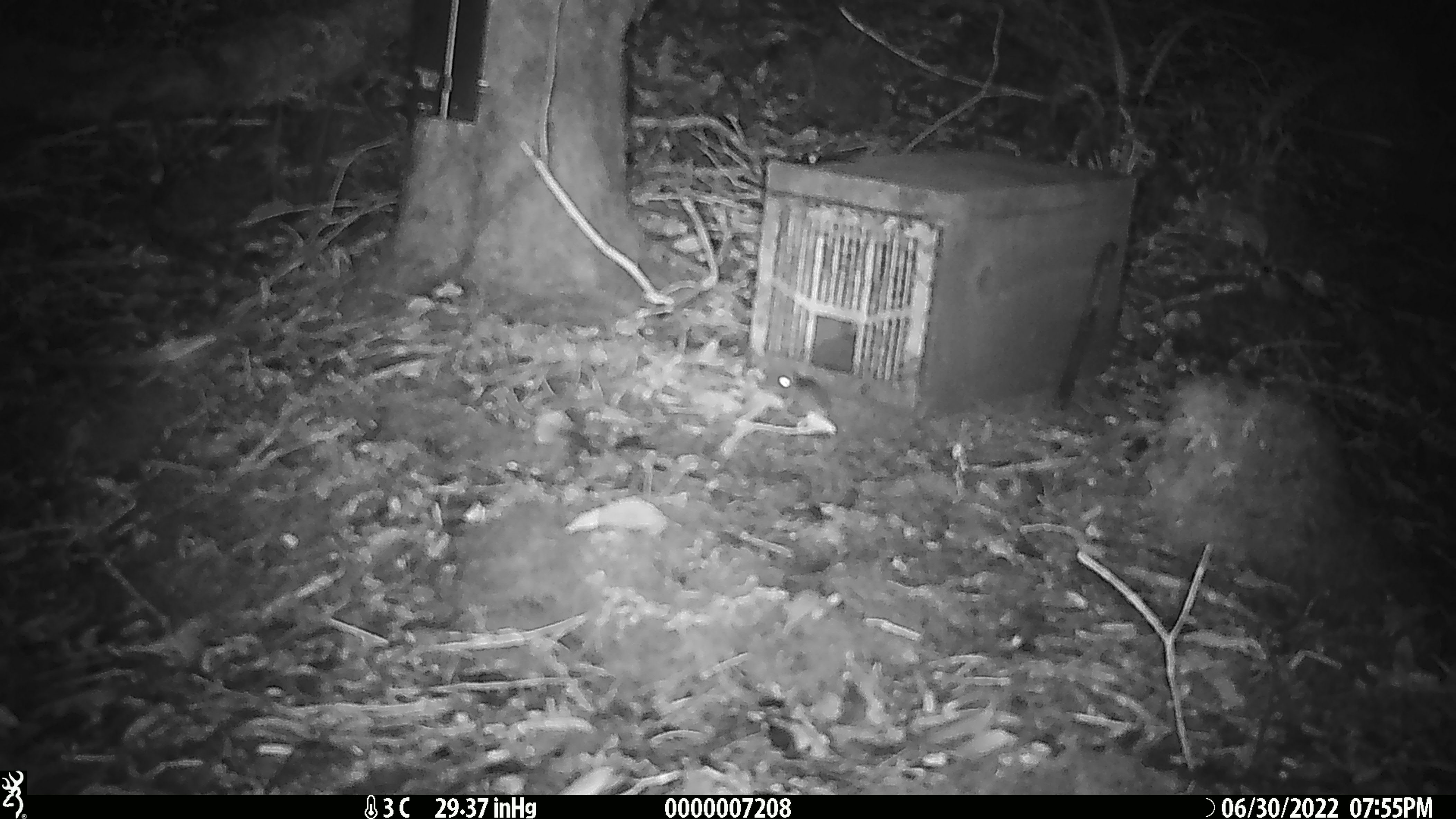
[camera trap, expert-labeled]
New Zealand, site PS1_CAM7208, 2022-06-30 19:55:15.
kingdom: Animalia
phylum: Chordata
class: Mammalia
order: Rodentia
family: Muridae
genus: Mus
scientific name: Mus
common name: mouse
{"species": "mouse (Mus)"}